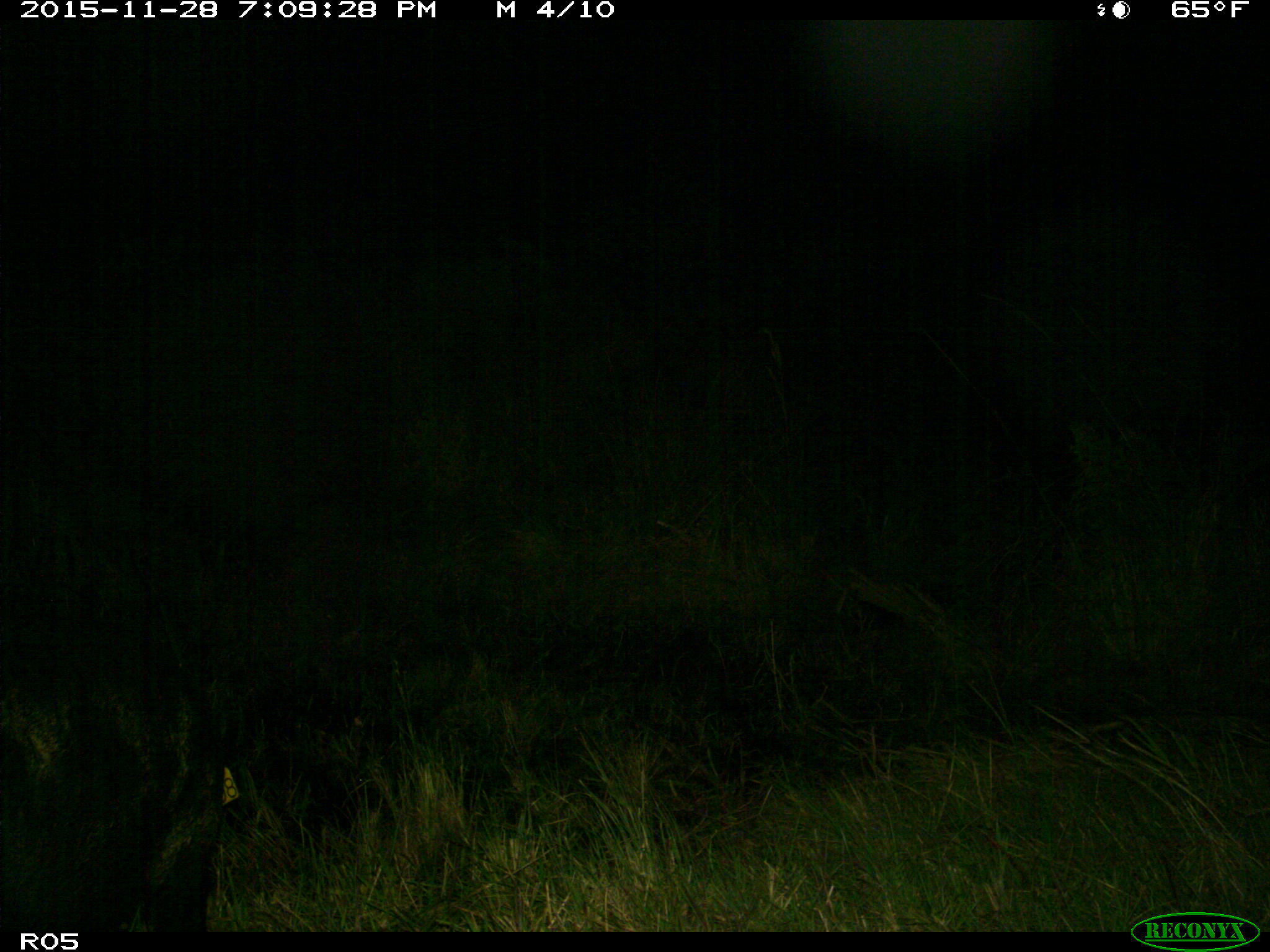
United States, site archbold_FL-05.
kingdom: Animalia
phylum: Chordata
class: Mammalia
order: Artiodactyla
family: Suidae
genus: Sus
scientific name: Sus scrofa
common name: wild boar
Sus scrofa (wild boar).